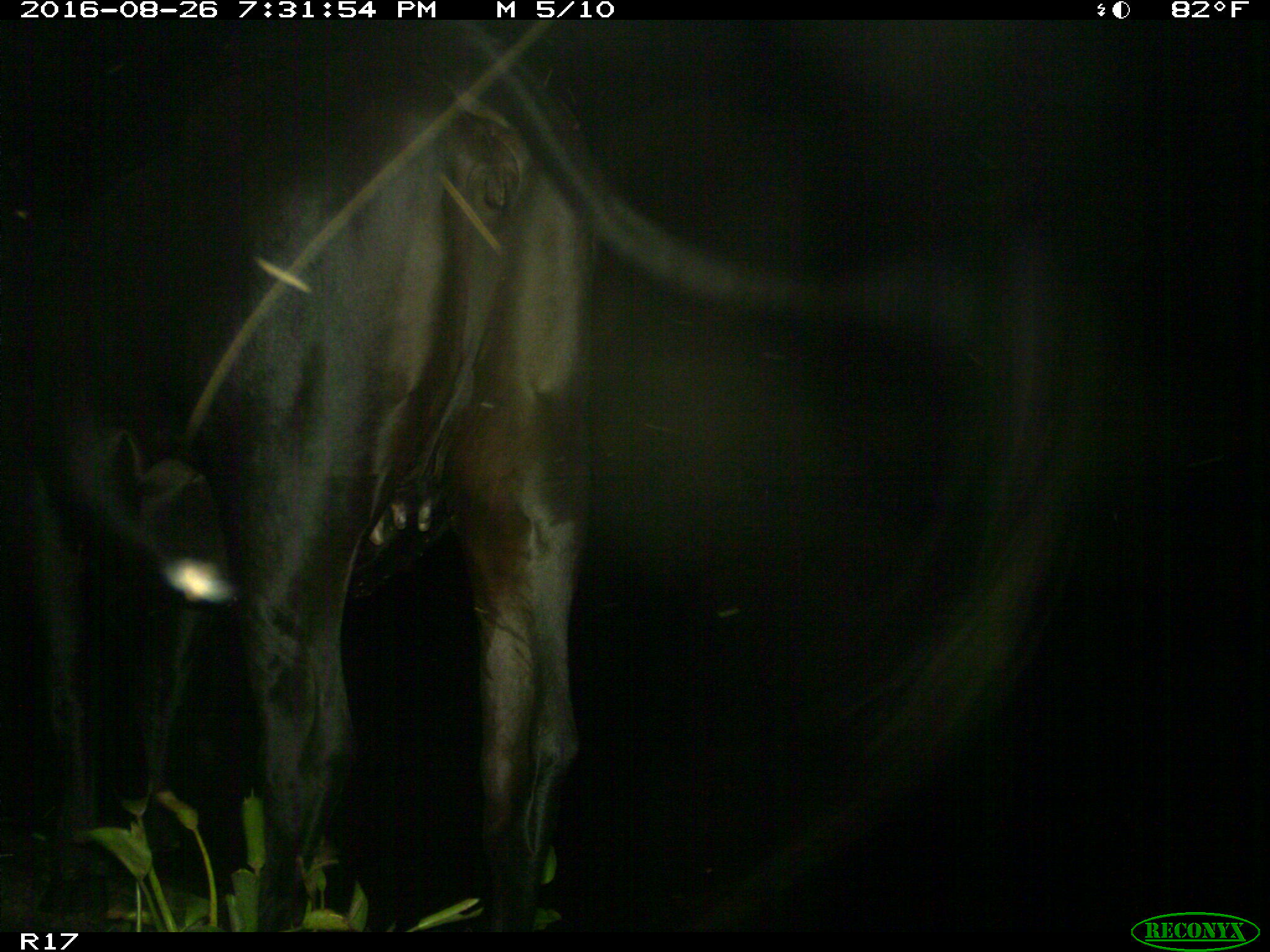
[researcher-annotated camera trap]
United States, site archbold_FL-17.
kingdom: Animalia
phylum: Chordata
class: Mammalia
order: Artiodactyla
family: Bovidae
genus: Bos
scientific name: Bos taurus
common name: domestic cow